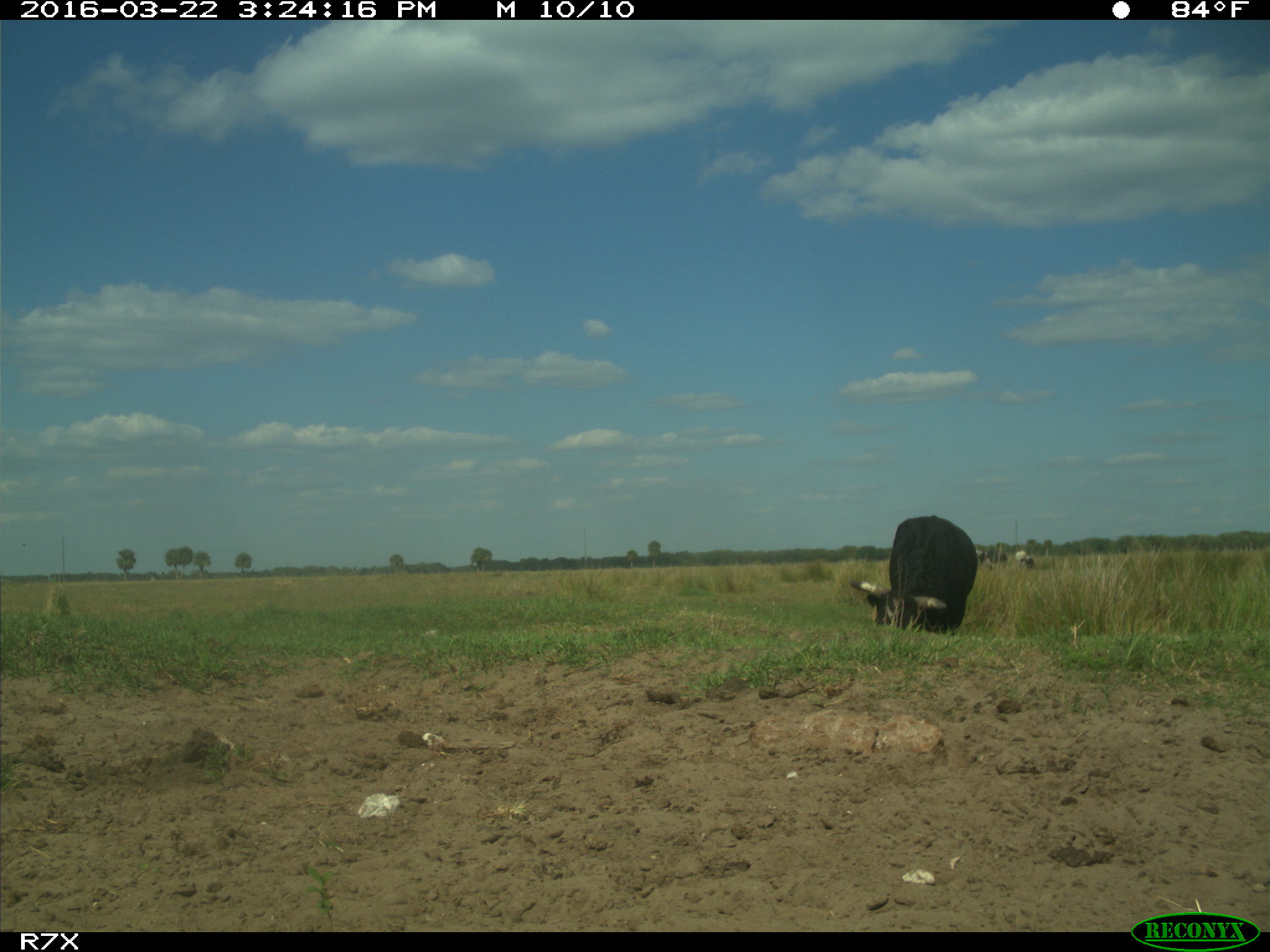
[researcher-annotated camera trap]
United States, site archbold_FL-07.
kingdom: Animalia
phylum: Chordata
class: Mammalia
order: Artiodactyla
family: Bovidae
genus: Bos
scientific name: Bos taurus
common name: domestic cow